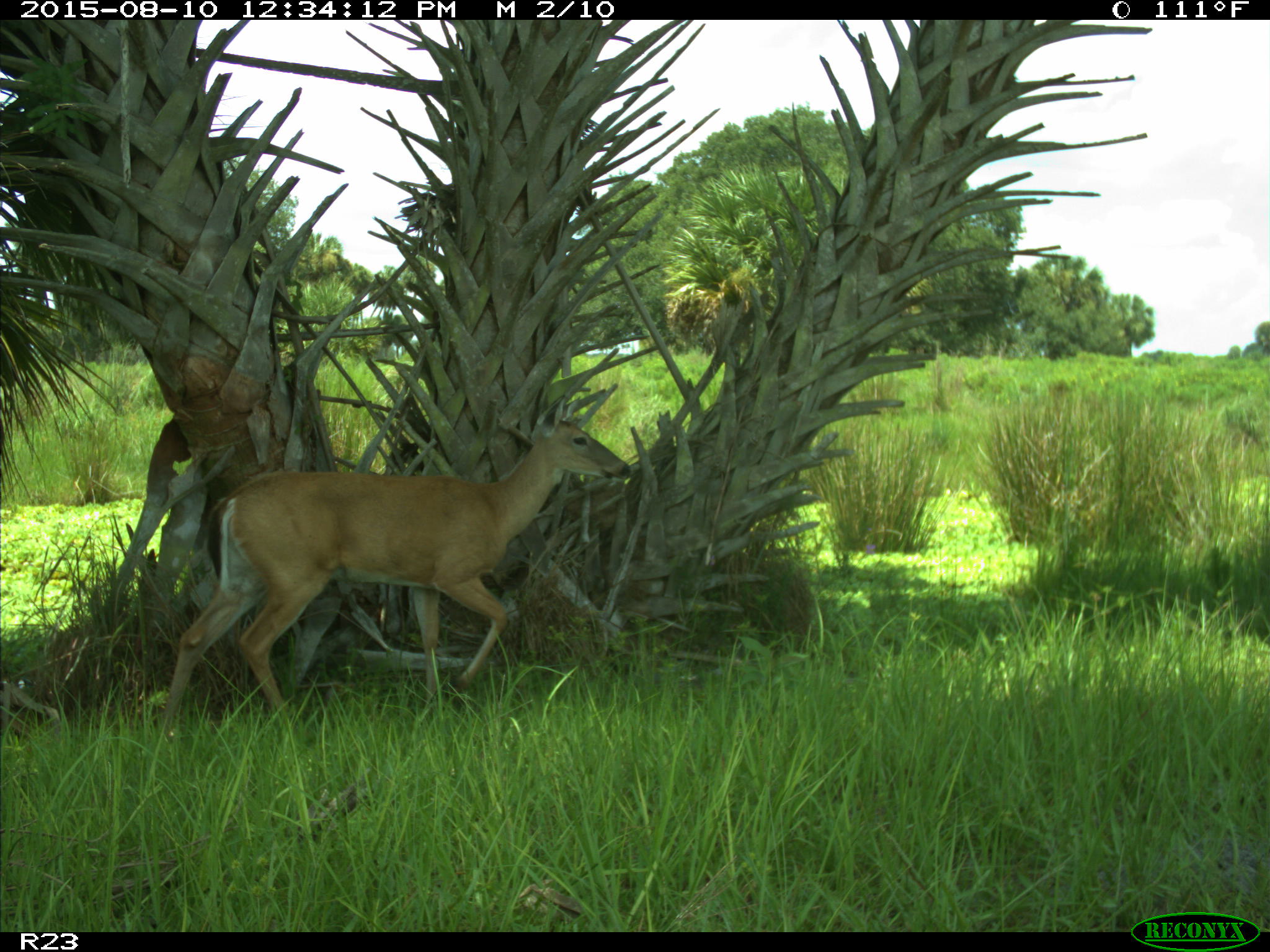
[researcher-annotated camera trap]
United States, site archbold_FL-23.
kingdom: Animalia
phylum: Chordata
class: Mammalia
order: Artiodactyla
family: Cervidae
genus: Odocoileus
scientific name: Odocoileus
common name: deer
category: unidentified deer